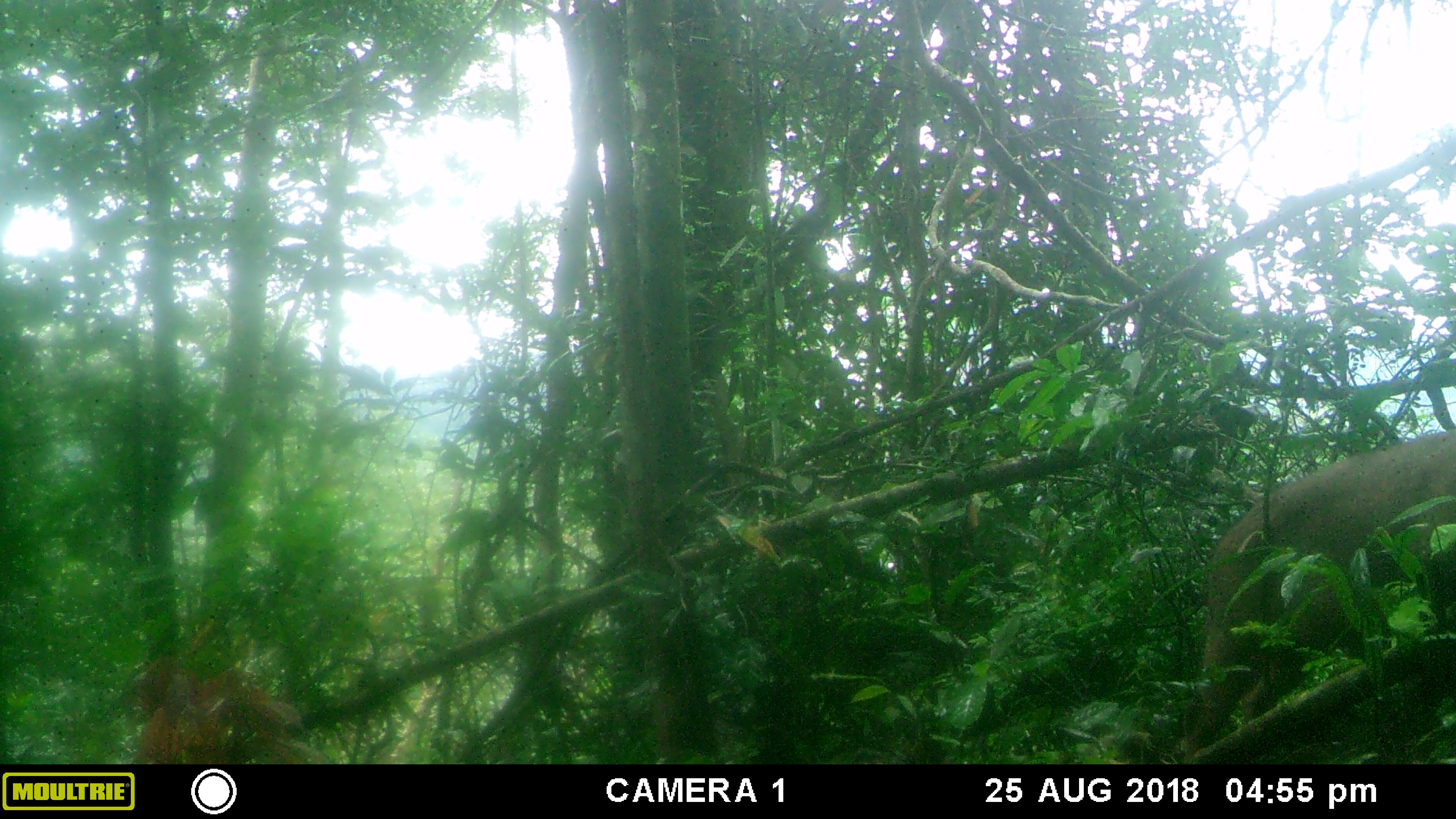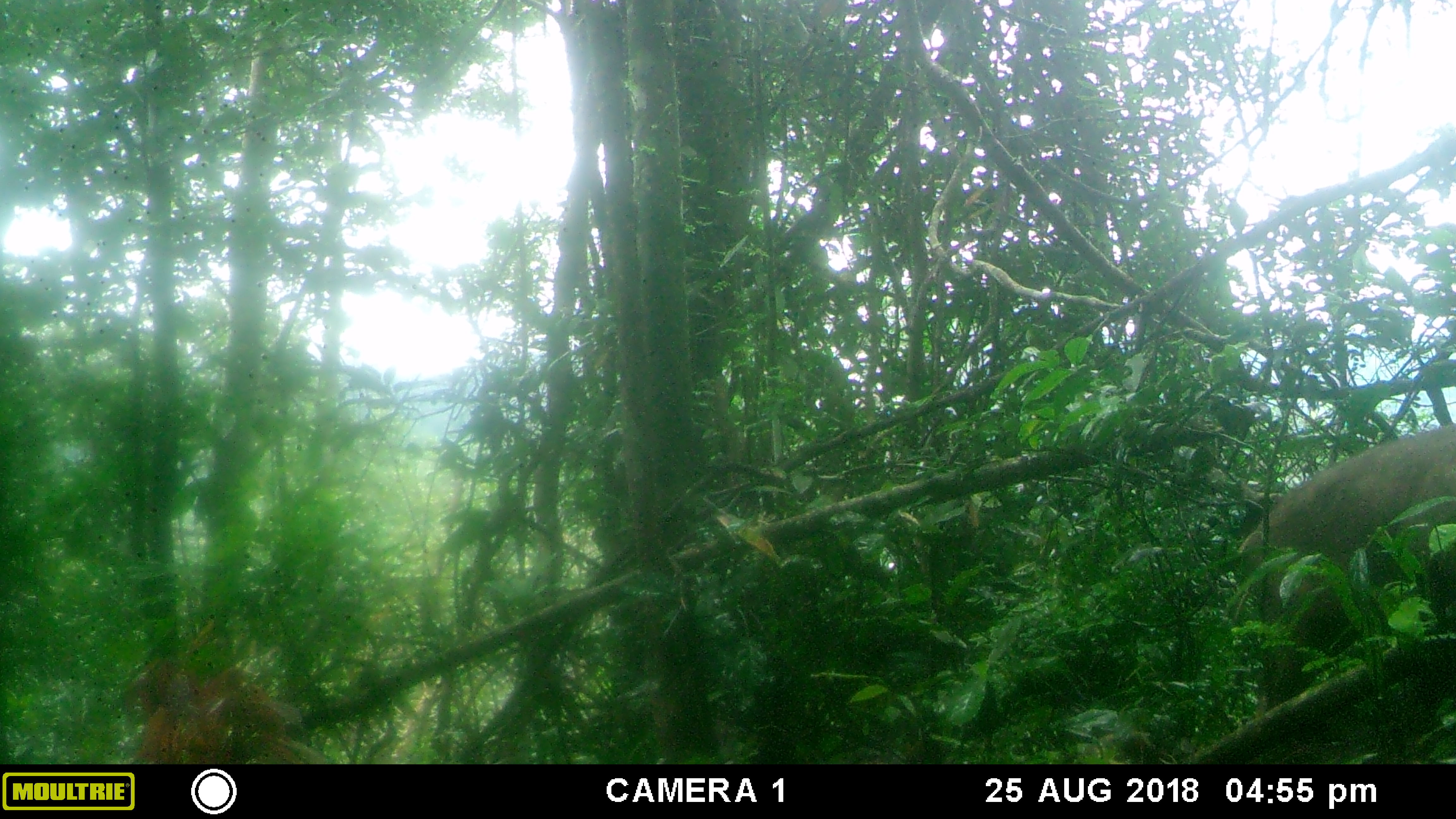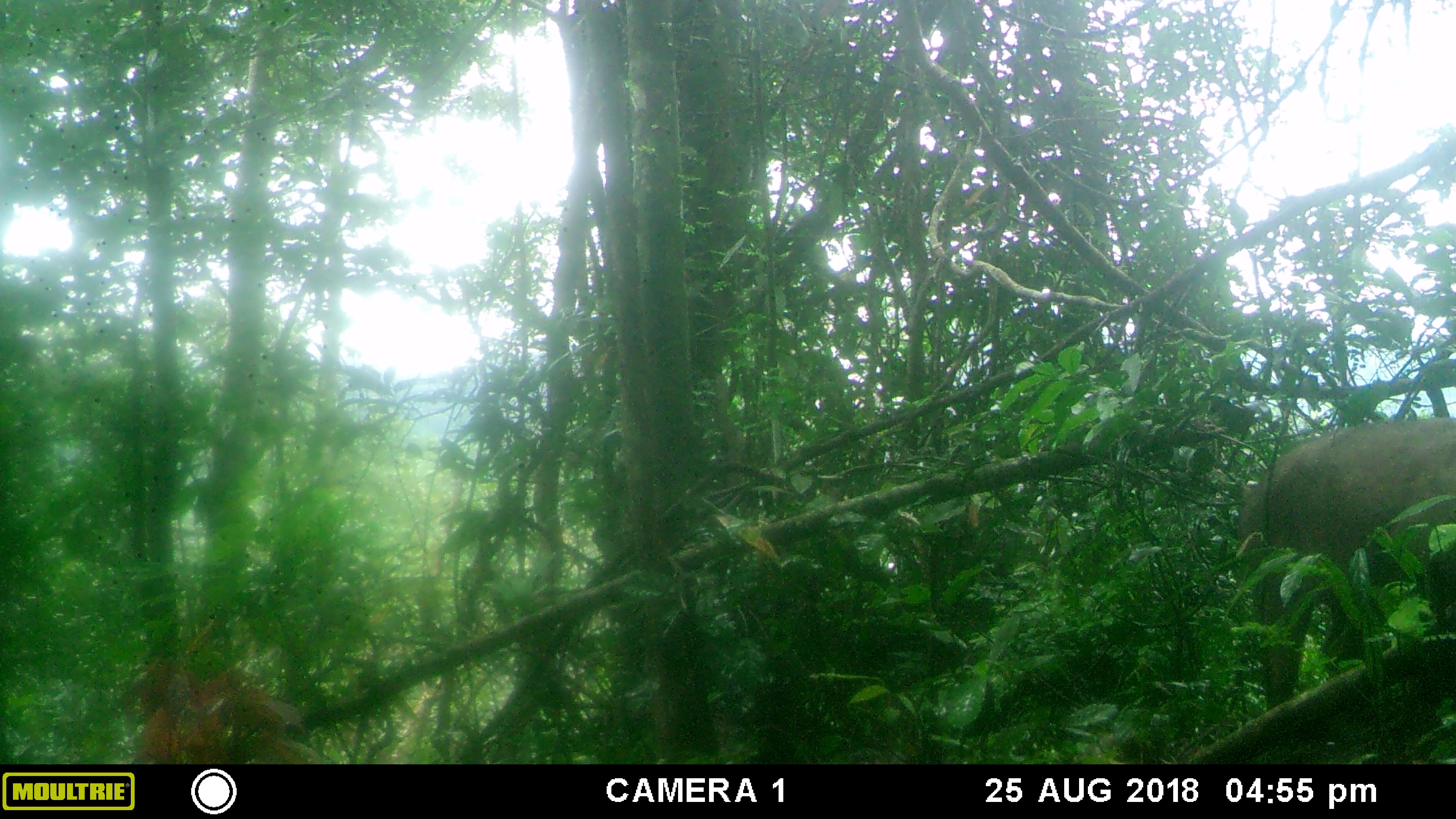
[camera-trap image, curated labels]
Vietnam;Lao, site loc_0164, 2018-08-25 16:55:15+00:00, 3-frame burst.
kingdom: Animalia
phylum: Chordata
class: Mammalia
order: Artiodactyla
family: Suidae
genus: Sus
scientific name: Sus scrofa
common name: eurasian wild pig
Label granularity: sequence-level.